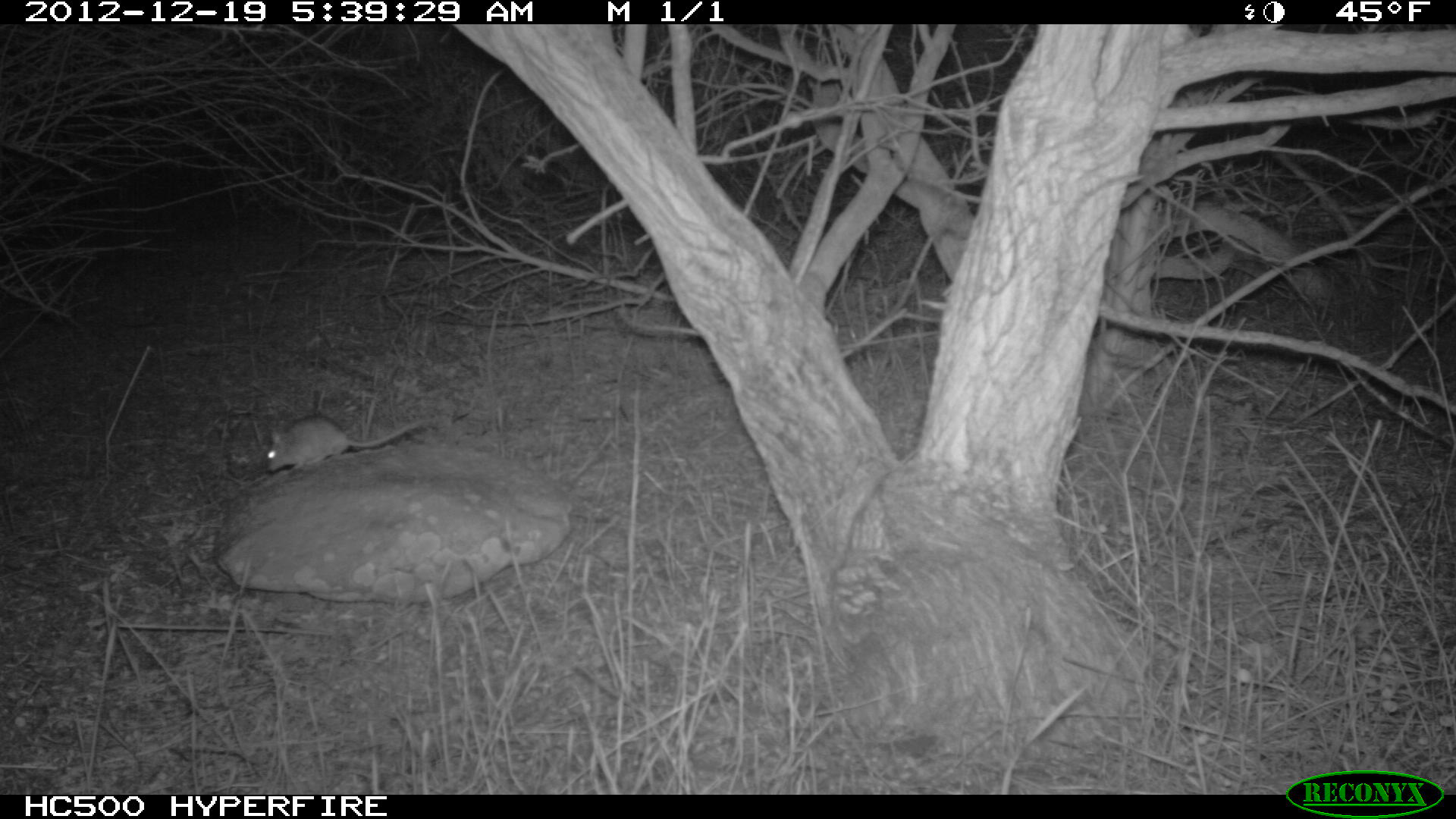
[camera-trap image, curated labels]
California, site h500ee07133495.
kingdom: Animalia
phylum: Chordata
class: Mammalia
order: Rodentia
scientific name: Rodentia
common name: rodent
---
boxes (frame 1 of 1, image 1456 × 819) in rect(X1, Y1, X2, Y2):
rodent: rect(265, 414, 425, 474)